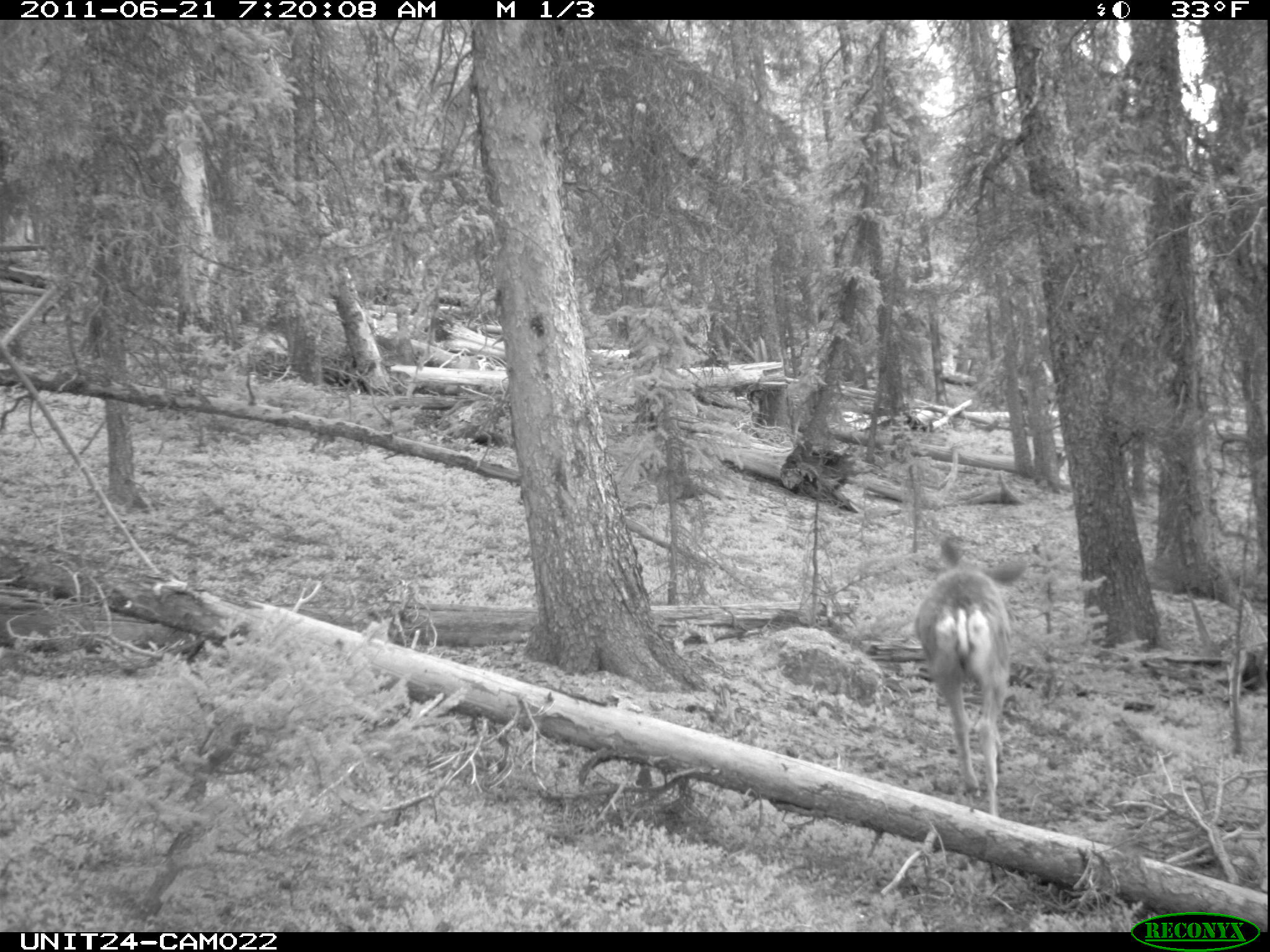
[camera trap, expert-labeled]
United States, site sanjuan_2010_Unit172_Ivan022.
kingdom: Animalia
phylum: Chordata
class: Mammalia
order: Artiodactyla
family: Cervidae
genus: Odocoileus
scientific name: Odocoileus hemionus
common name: mule deer